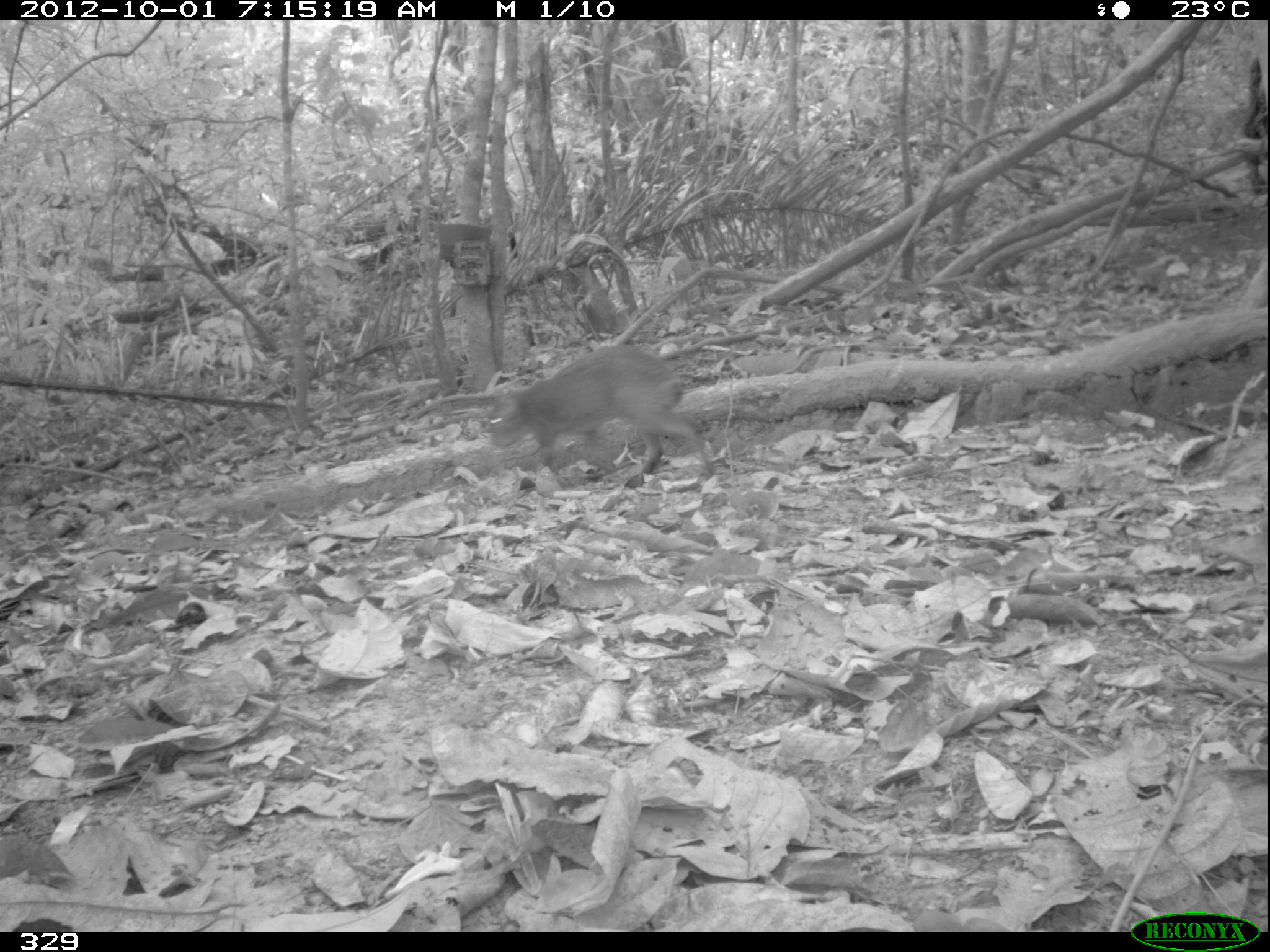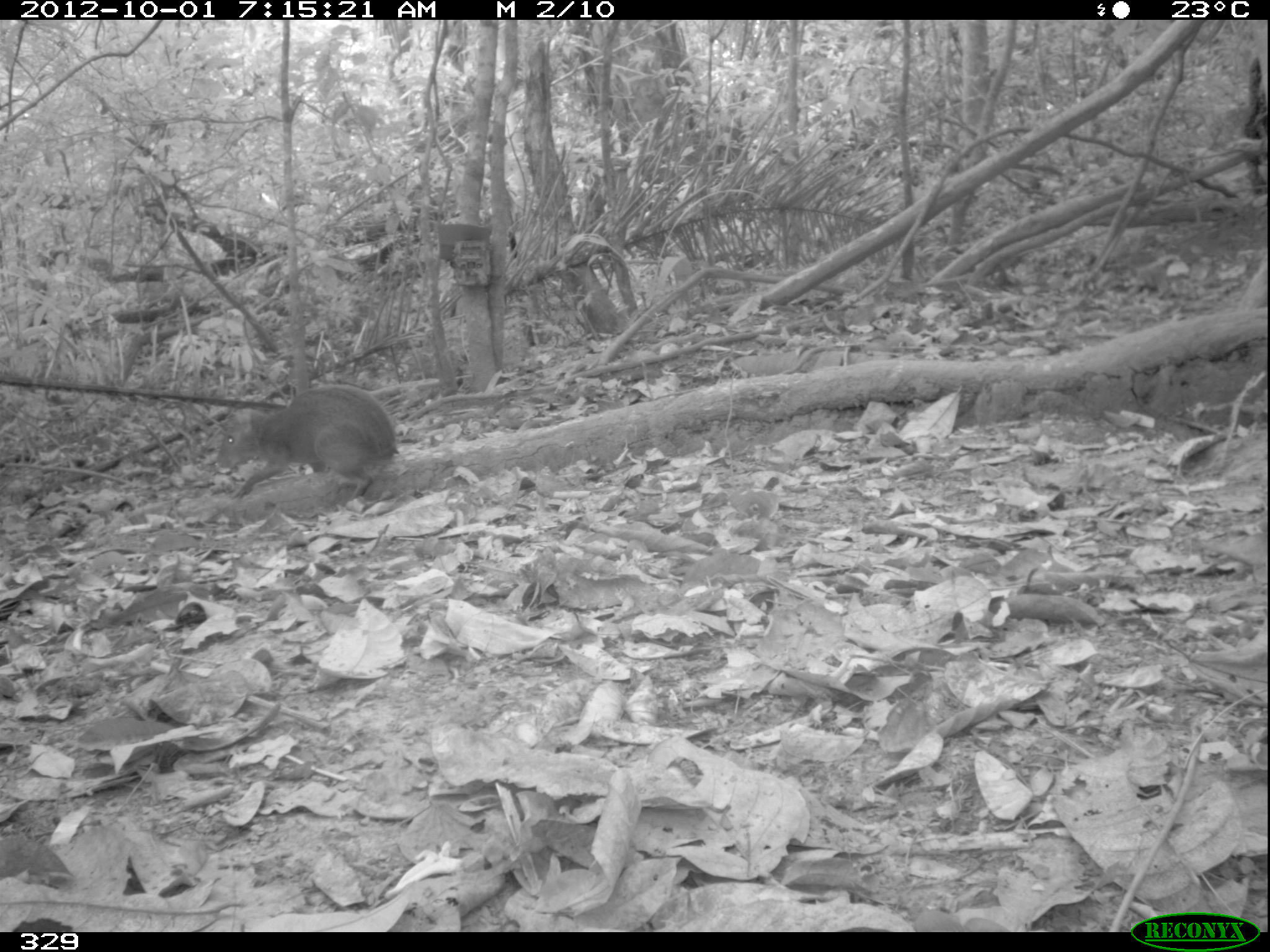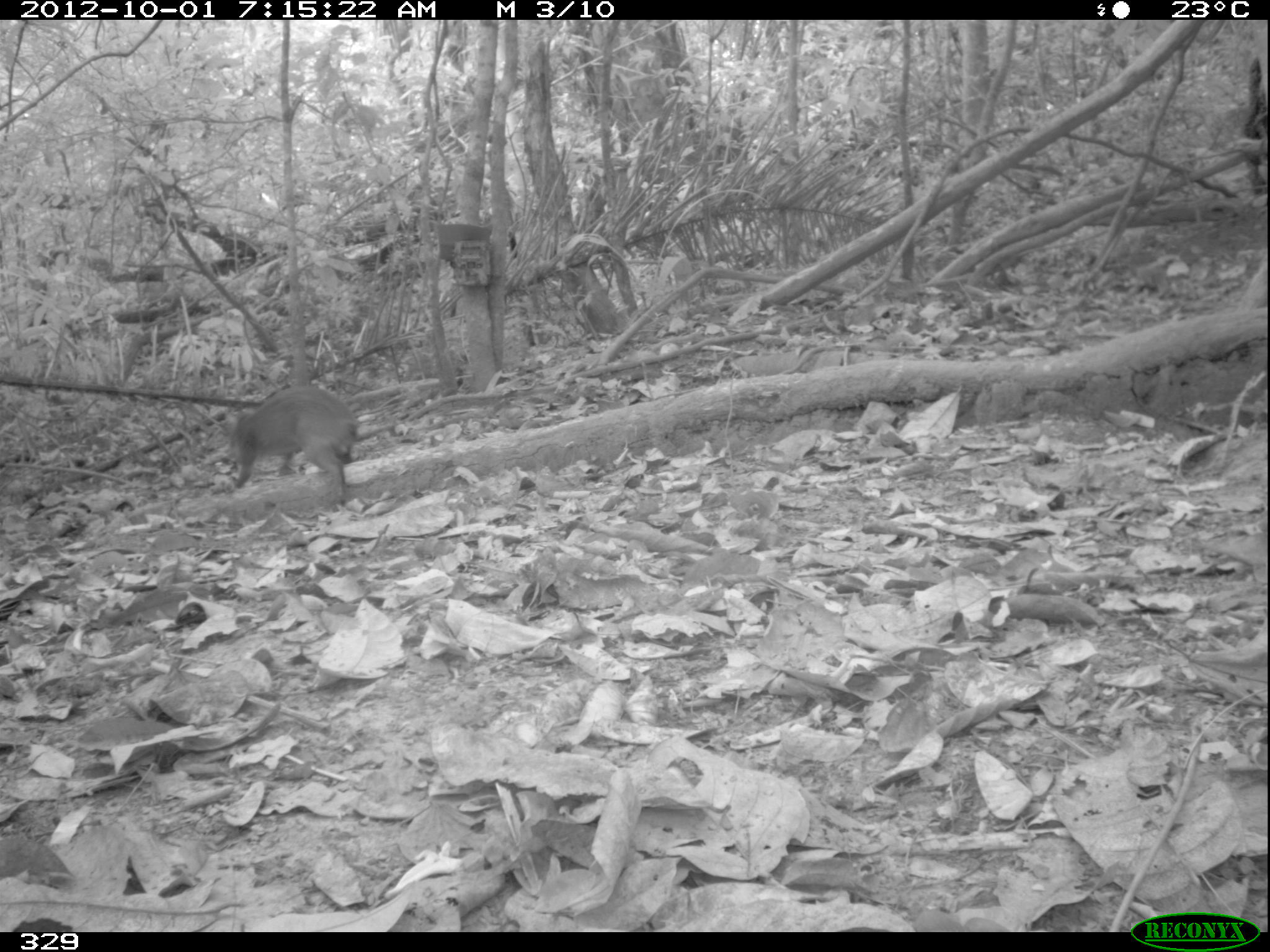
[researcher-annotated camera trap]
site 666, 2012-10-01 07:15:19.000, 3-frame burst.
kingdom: Animalia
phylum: Chordata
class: Mammalia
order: Rodentia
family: Dasyproctidae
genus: Dasyprocta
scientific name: Dasyprocta punctata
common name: central american agouti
Dasyprocta punctata (central american agouti).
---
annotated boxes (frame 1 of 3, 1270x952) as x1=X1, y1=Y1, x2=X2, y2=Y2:
dasyprocta punctata: x1=487, y1=347, x2=726, y2=487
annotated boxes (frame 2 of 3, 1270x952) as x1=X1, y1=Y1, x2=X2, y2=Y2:
dasyprocta punctata: x1=213, y1=383, x2=400, y2=498